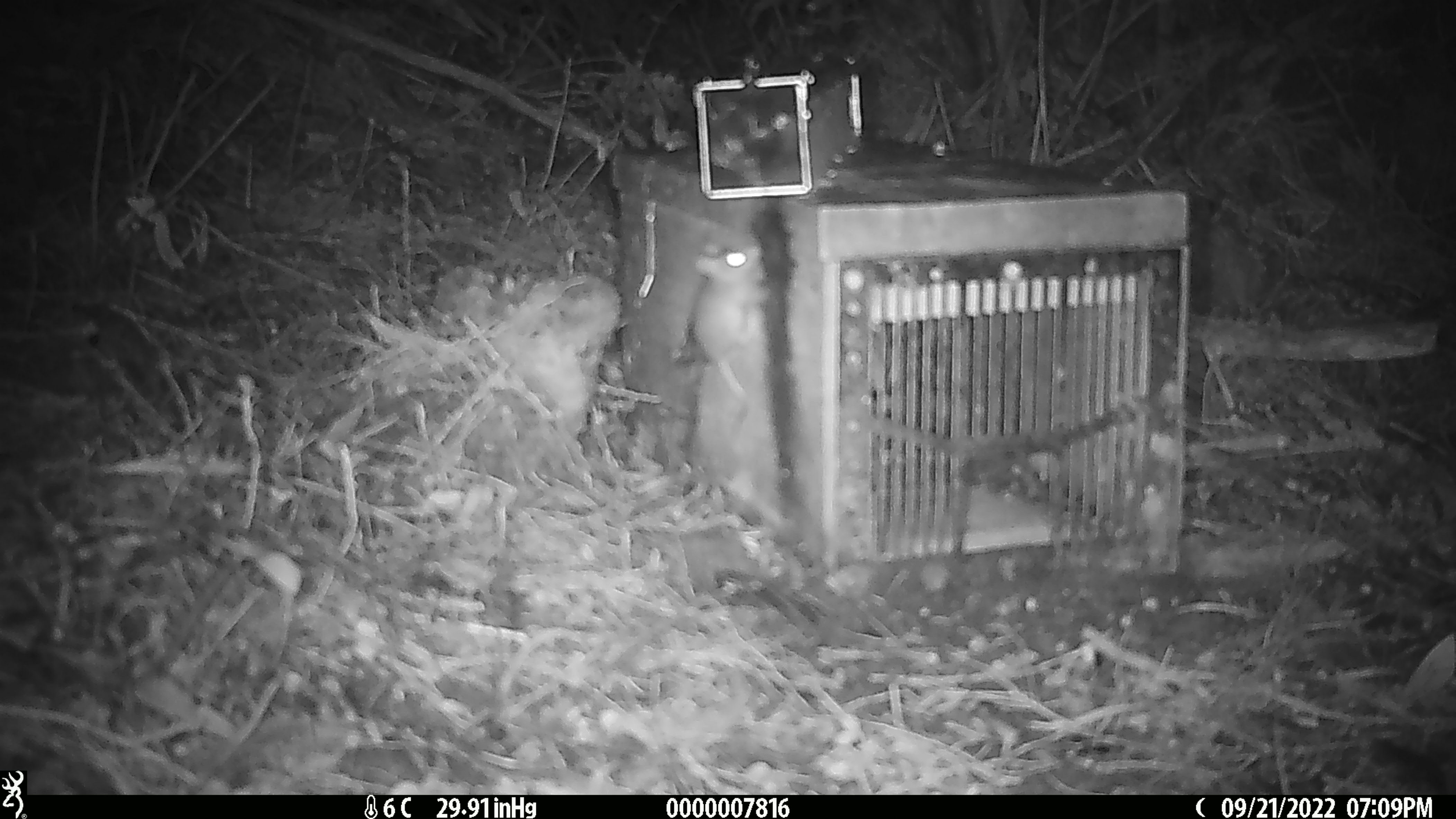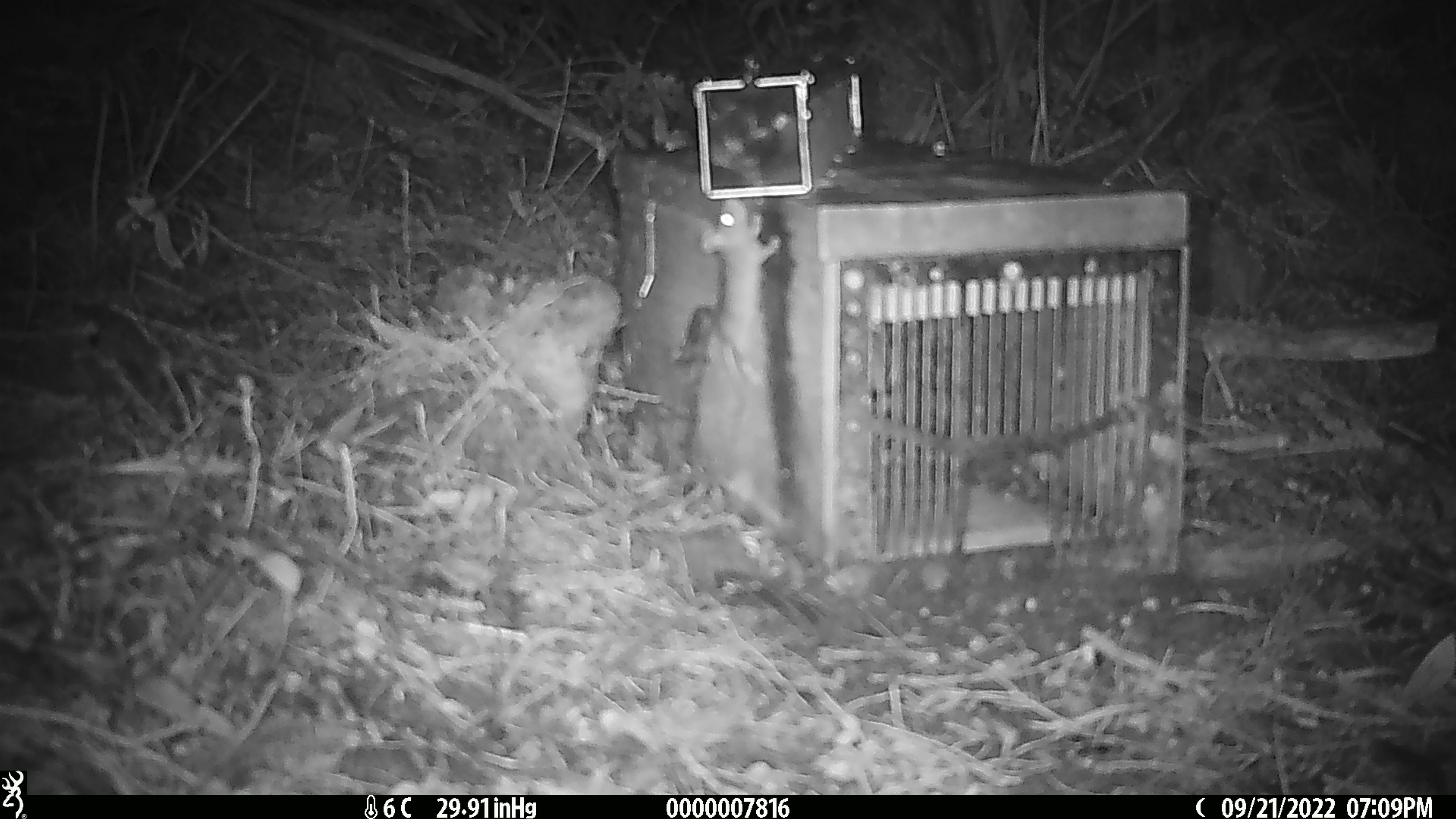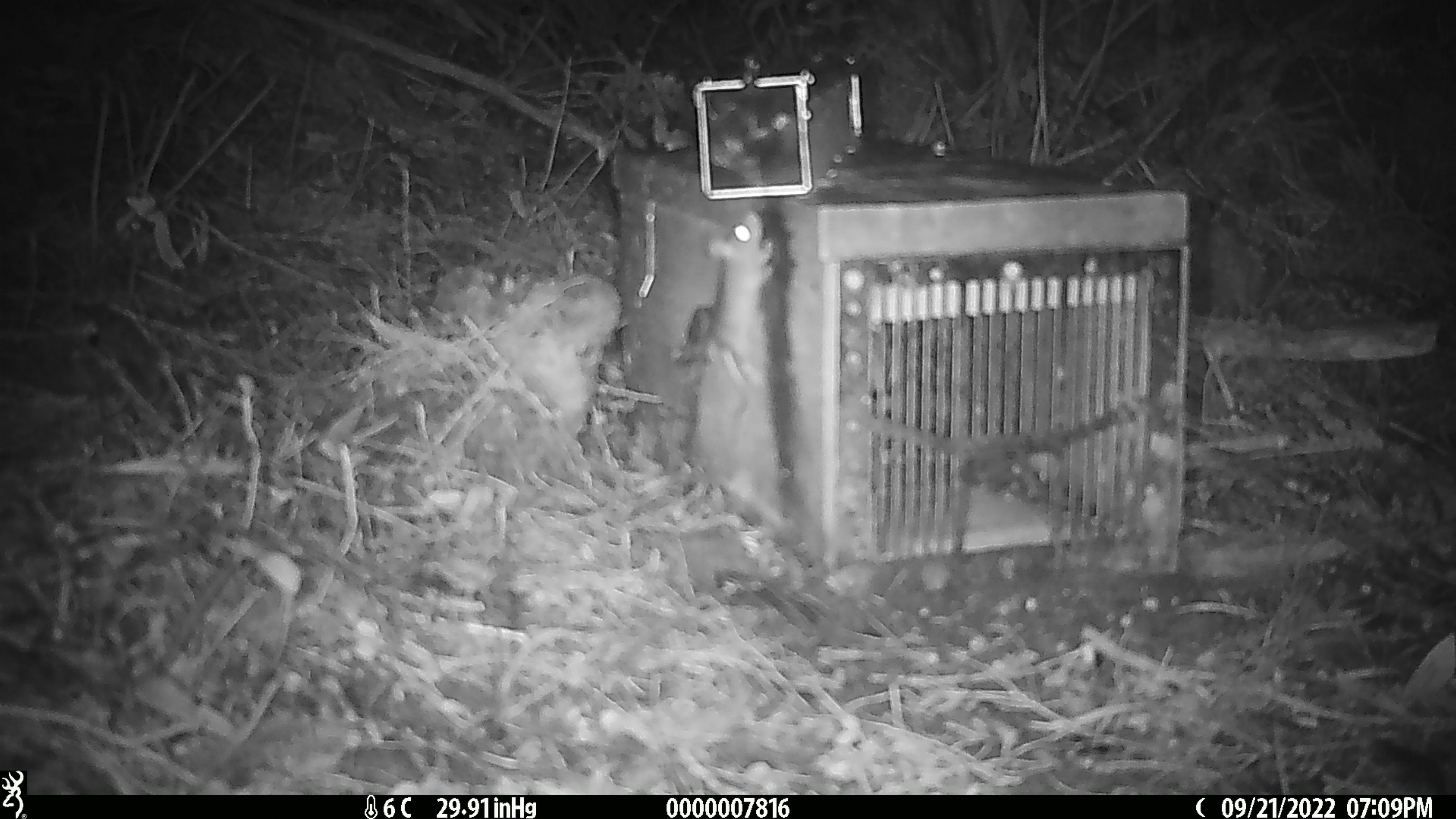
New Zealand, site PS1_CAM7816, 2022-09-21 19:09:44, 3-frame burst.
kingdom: Animalia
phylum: Chordata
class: Mammalia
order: Rodentia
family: Muridae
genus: Mus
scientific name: Mus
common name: mouse